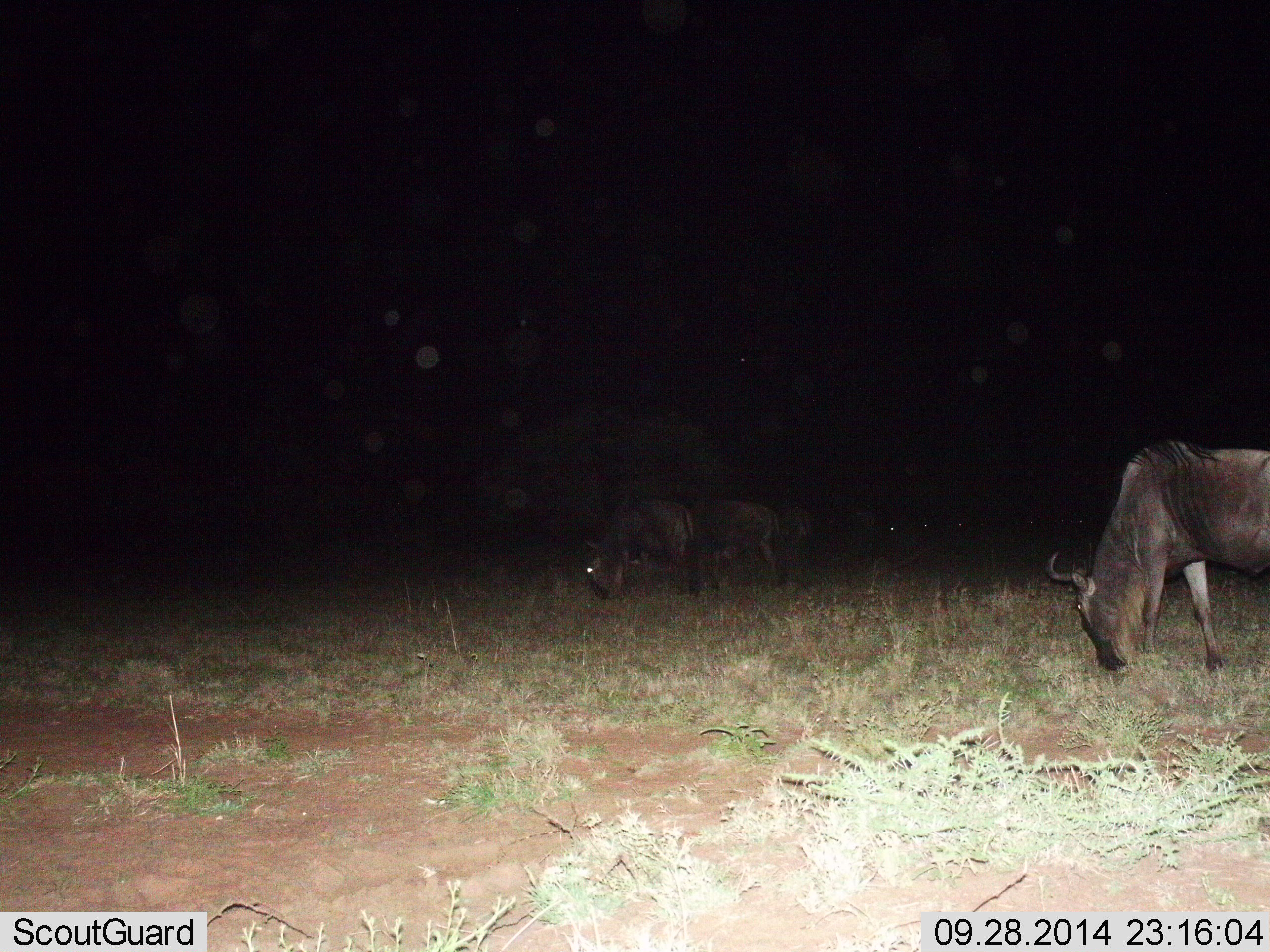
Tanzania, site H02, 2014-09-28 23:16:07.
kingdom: Animalia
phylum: Chordata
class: Mammalia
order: Artiodactyla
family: Bovidae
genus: Connochaetes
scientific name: Connochaetes taurinus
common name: blue wildebeest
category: wildebeest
Wildebeest (blue wildebeest) (Connochaetes taurinus), count 4. Behavior (volunteer vote fractions): standing 20%, resting 0%, moving 0%, interacting 0%. Young present (vote fraction): 0%. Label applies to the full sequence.